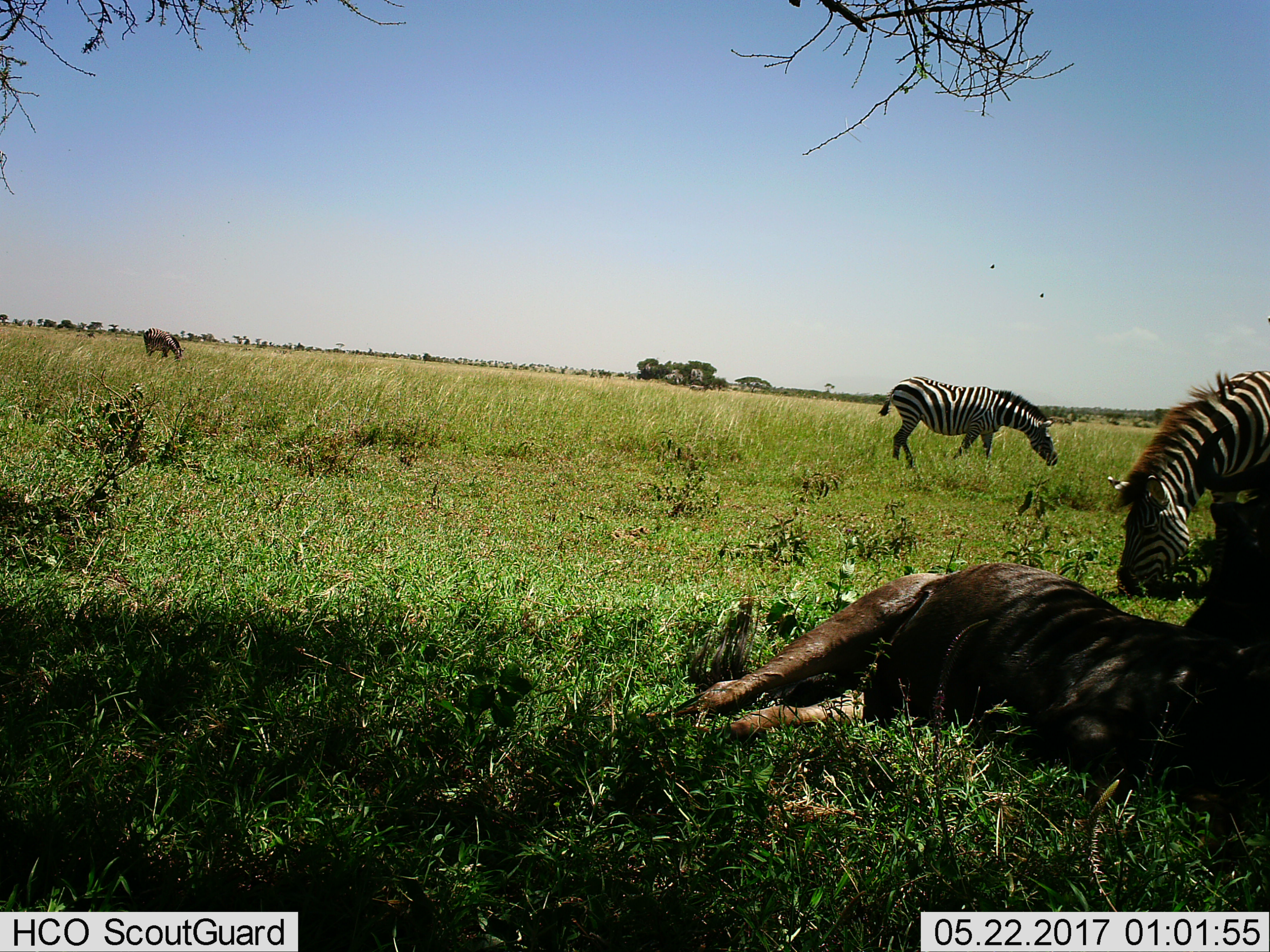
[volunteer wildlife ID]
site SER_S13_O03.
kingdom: Animalia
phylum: Chordata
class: Mammalia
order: Artiodactyla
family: Bovidae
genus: Connochaetes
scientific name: Connochaetes taurinus taurinus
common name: blue wildebeest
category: wildebeestblue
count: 1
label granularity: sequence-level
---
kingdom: Animalia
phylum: Chordata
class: Mammalia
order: Perissodactyla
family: Equidae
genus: Equus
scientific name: Equus quagga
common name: plains zebra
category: zebraplains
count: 3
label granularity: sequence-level